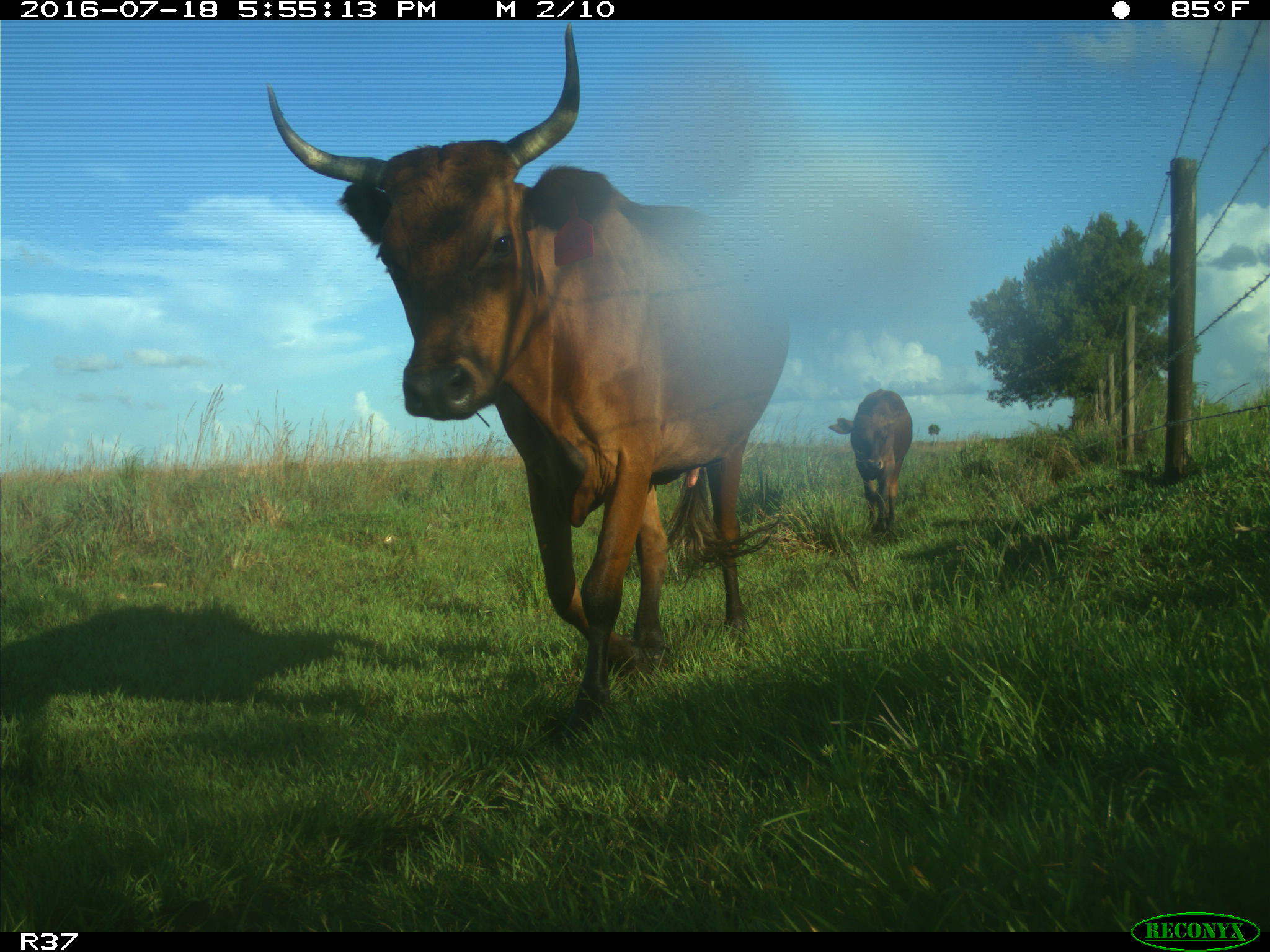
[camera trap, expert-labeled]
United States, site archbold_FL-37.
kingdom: Animalia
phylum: Chordata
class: Mammalia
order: Artiodactyla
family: Bovidae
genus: Bos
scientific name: Bos taurus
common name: domestic cow